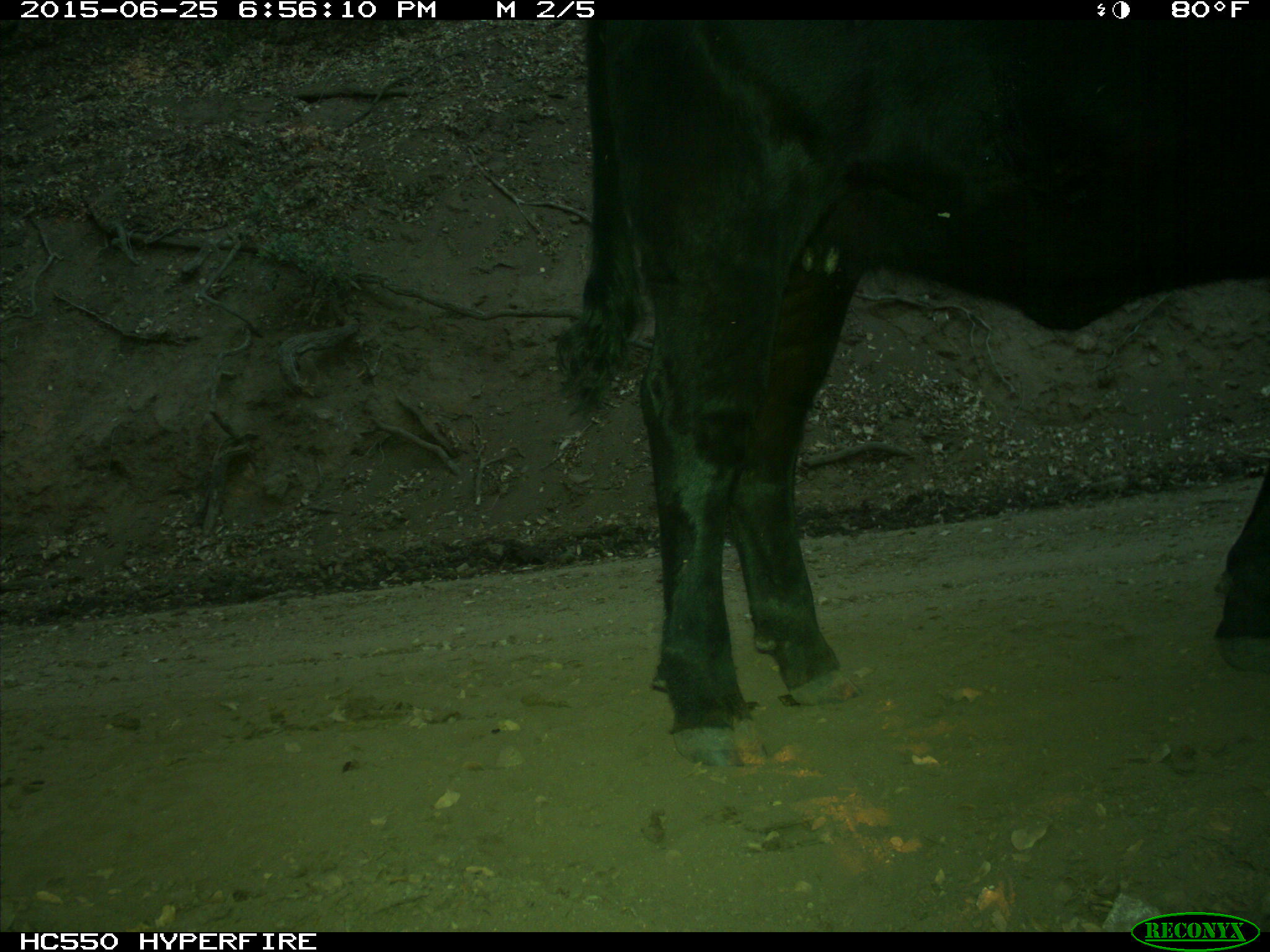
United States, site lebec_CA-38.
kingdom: Animalia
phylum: Chordata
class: Mammalia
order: Artiodactyla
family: Bovidae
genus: Bos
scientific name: Bos taurus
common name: domestic cow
Bos taurus (domestic cow).